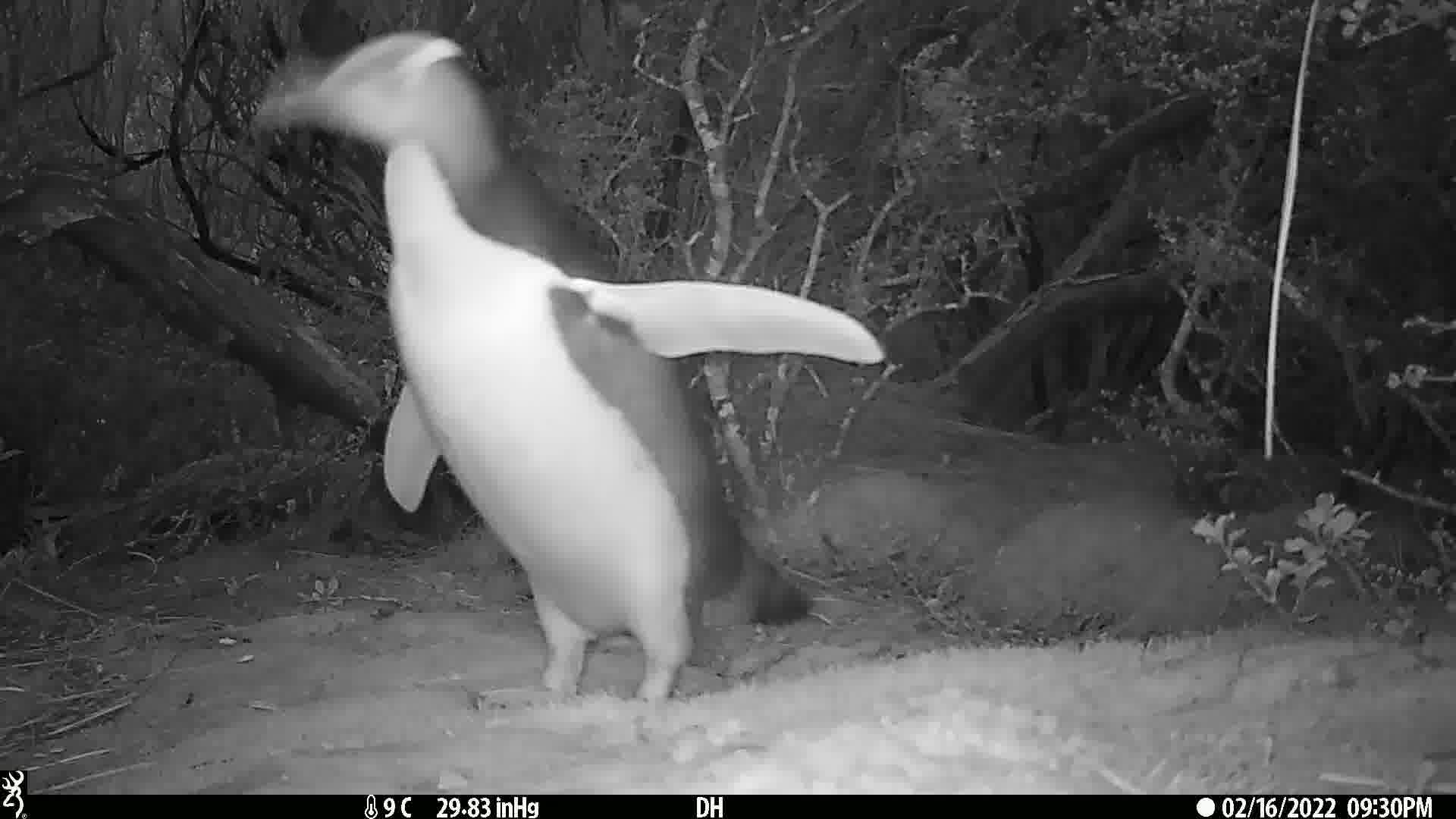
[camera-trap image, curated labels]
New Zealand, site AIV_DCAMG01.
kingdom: Animalia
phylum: Chordata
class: Aves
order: Sphenisciformes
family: Spheniscidae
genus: Megadyptes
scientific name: Megadyptes antipodes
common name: yellow-eyed penguin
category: yellow eyed penguin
Yellow eyed penguin (yellow-eyed penguin) (Megadyptes antipodes).